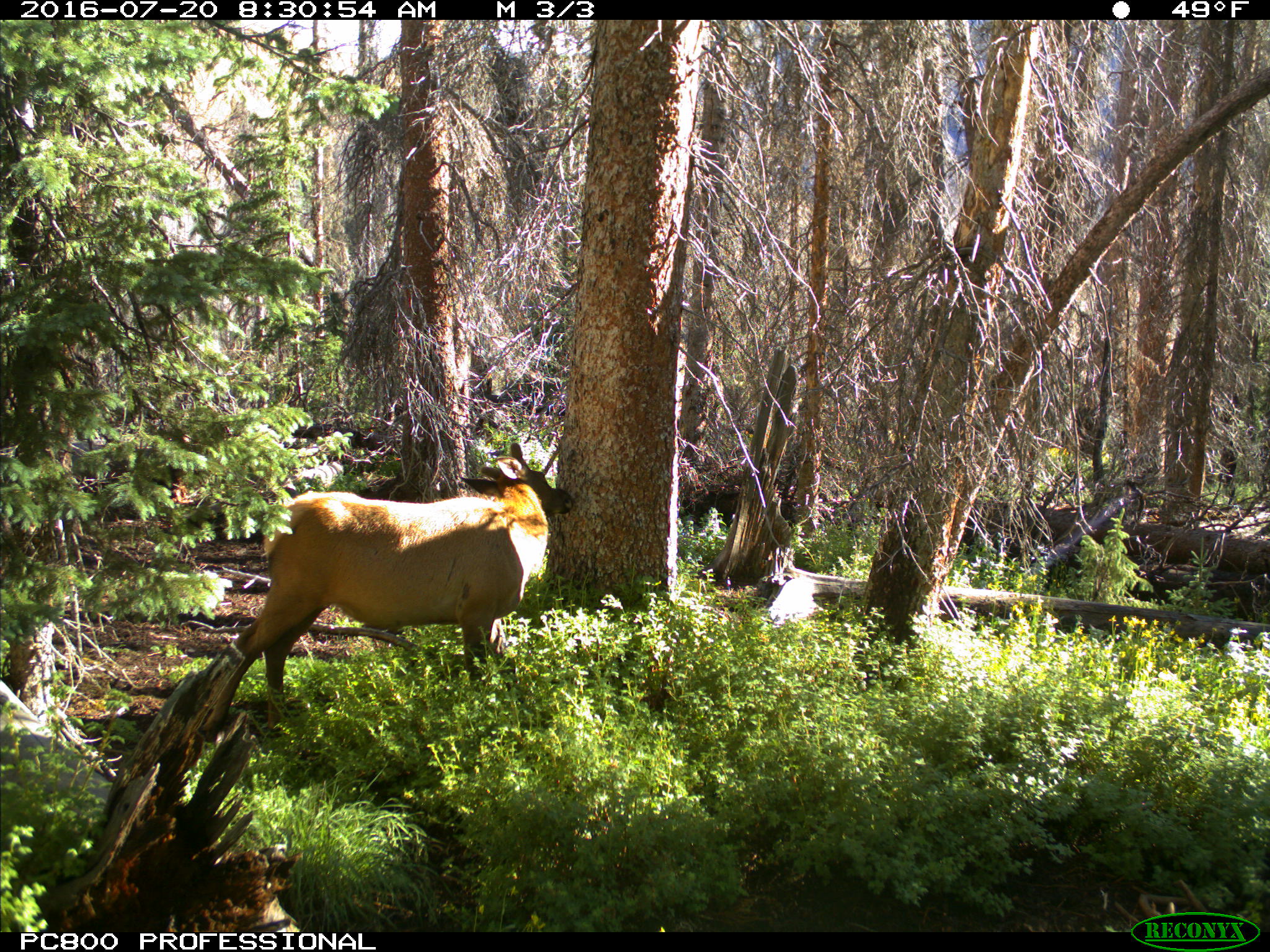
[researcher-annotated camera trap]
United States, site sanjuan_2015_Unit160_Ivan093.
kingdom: Animalia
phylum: Chordata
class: Mammalia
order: Artiodactyla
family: Cervidae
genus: Cervus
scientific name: Cervus elaphus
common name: red deer